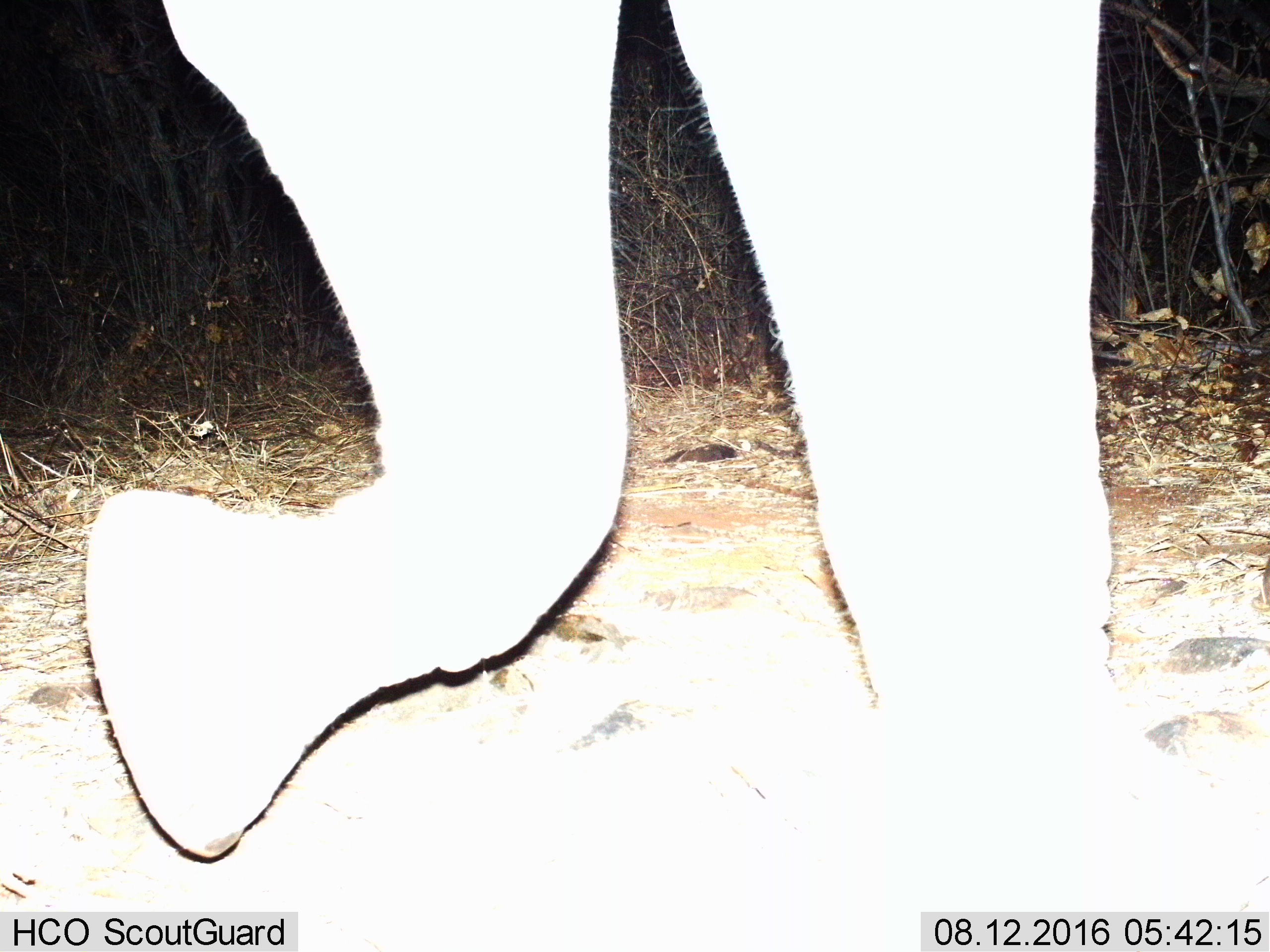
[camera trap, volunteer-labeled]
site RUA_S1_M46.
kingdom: Animalia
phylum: Chordata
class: Mammalia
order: Proboscidea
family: Elephantidae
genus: Loxodonta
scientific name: Loxodonta africana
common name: african bush elephant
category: elephant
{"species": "elephant (african bush elephant) (Loxodonta africana)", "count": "1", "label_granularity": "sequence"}